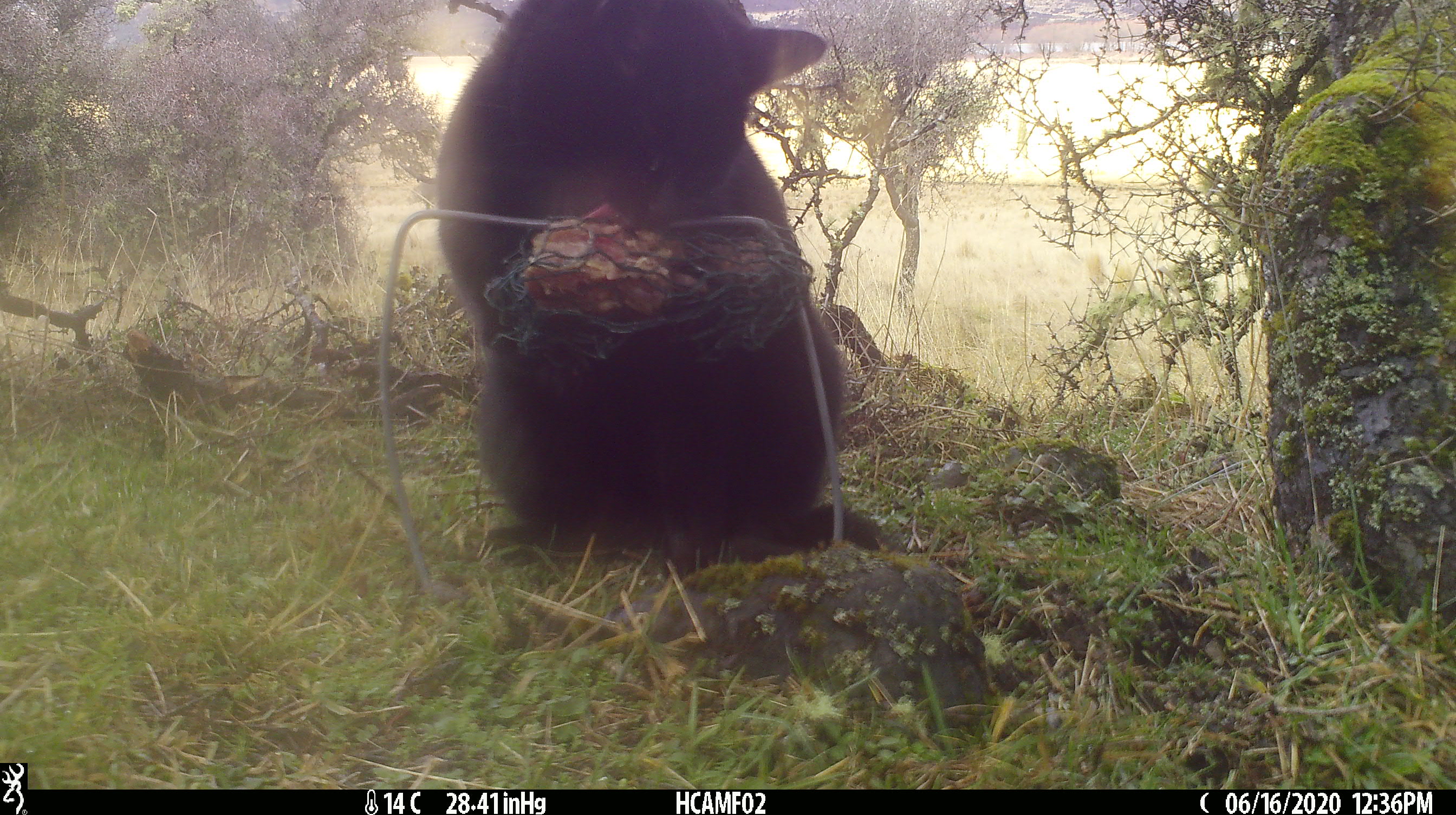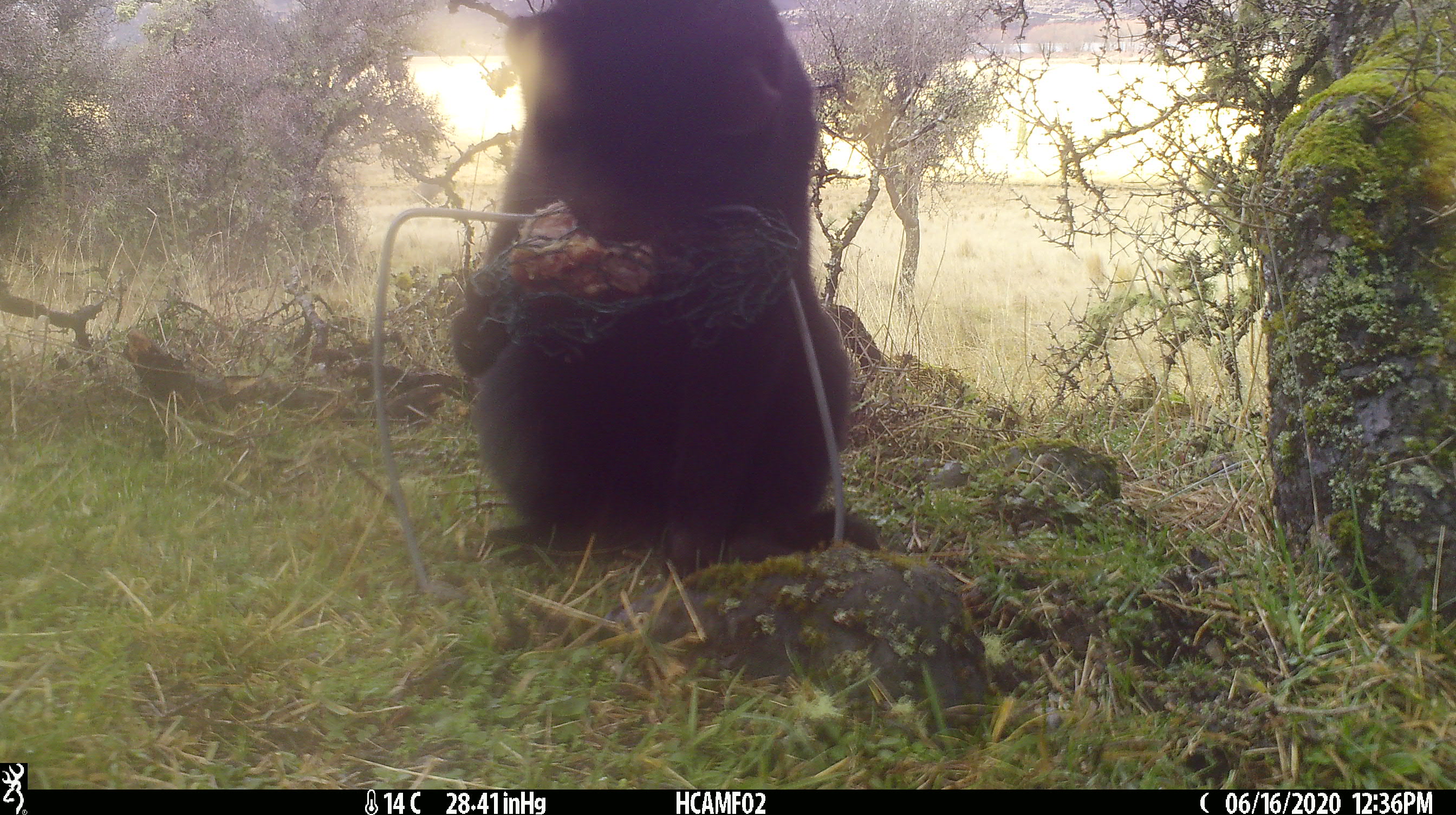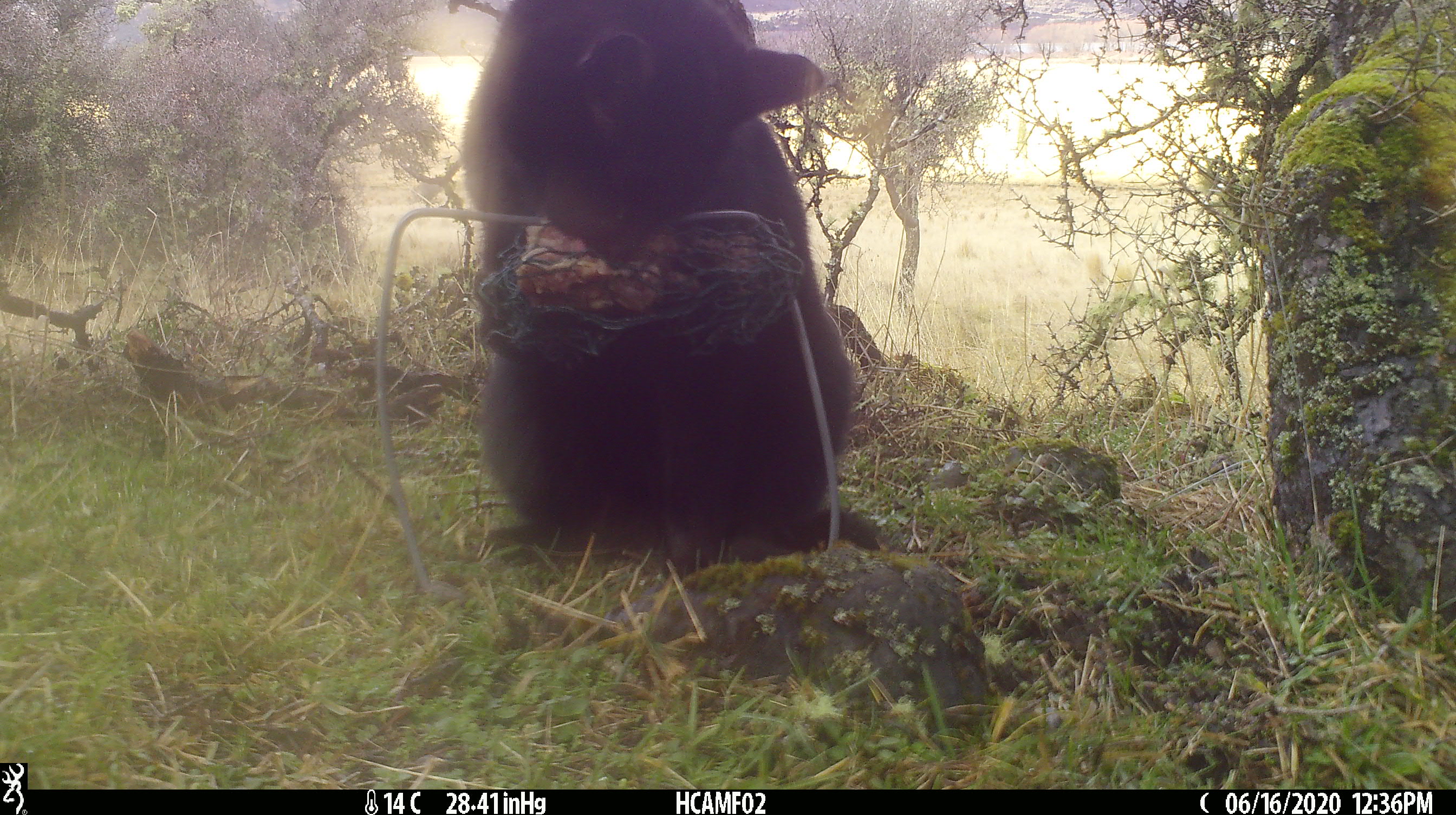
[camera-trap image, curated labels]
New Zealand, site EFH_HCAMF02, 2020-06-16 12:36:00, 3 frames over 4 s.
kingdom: Animalia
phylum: Chordata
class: Mammalia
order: Carnivora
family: Felidae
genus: Felis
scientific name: Felis catus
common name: domestic cat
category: cat